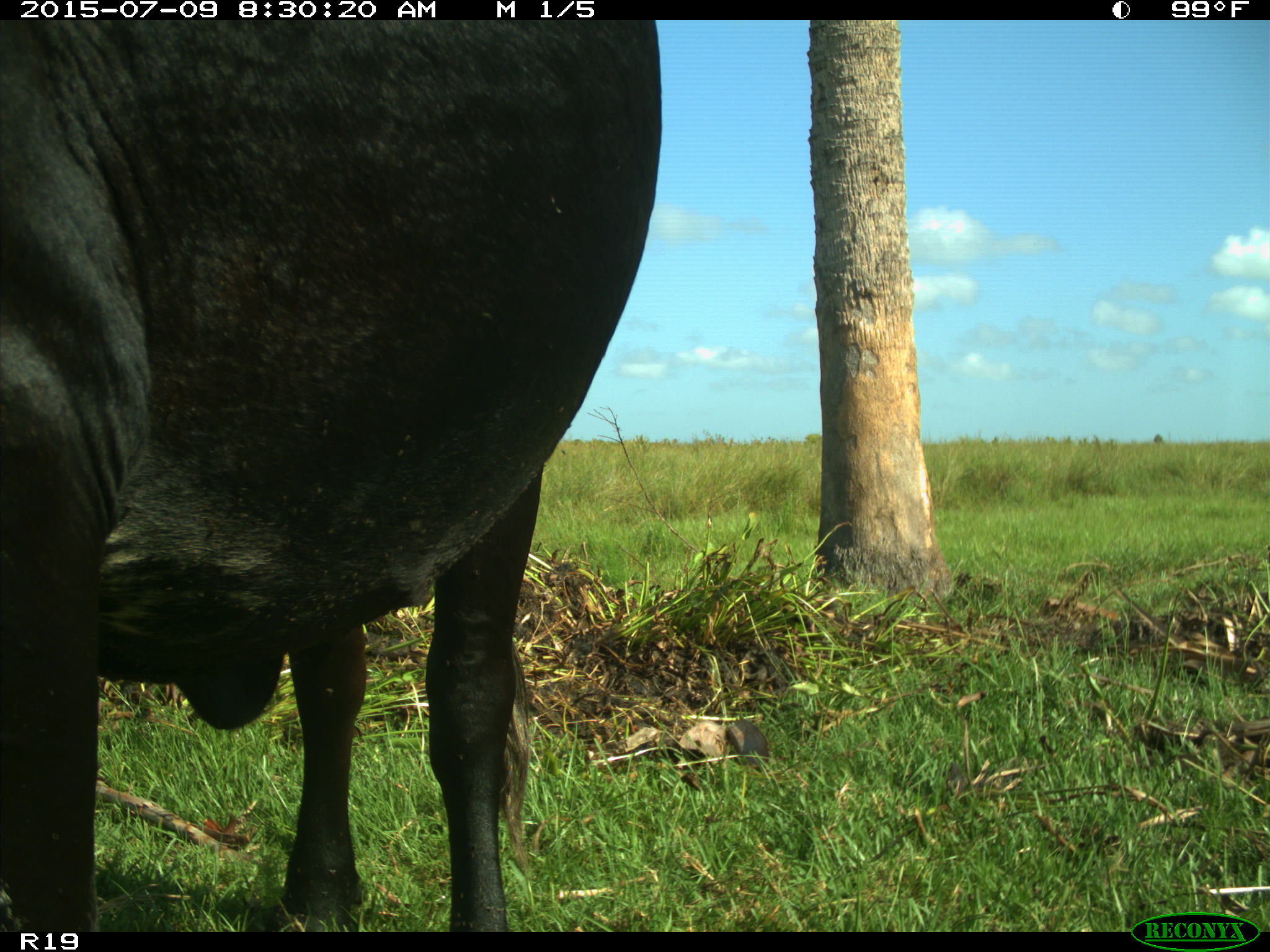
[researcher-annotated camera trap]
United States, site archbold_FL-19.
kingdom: Animalia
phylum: Chordata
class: Mammalia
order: Artiodactyla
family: Bovidae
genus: Bos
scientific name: Bos taurus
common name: domestic cow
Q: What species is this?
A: Bos taurus (domestic cow).